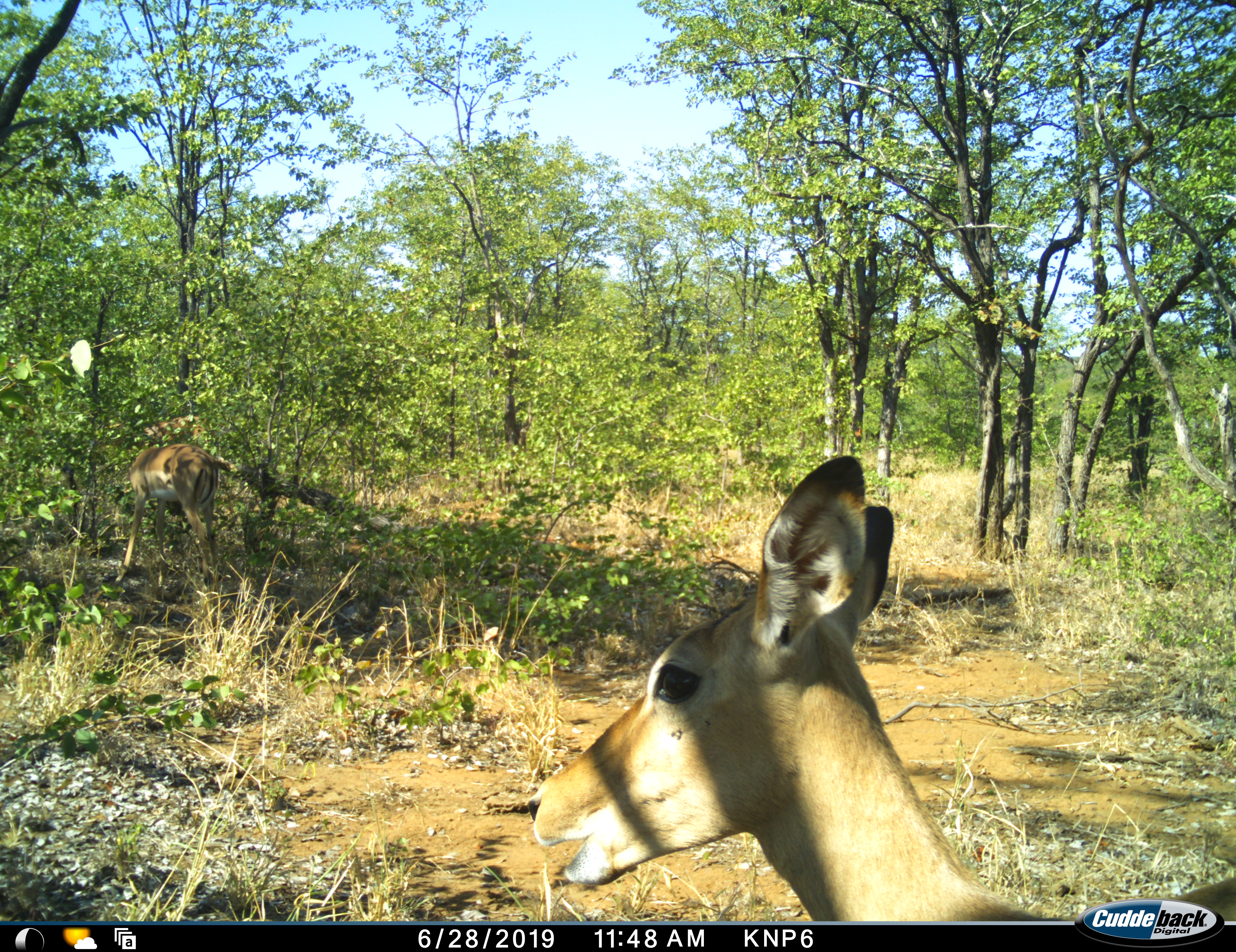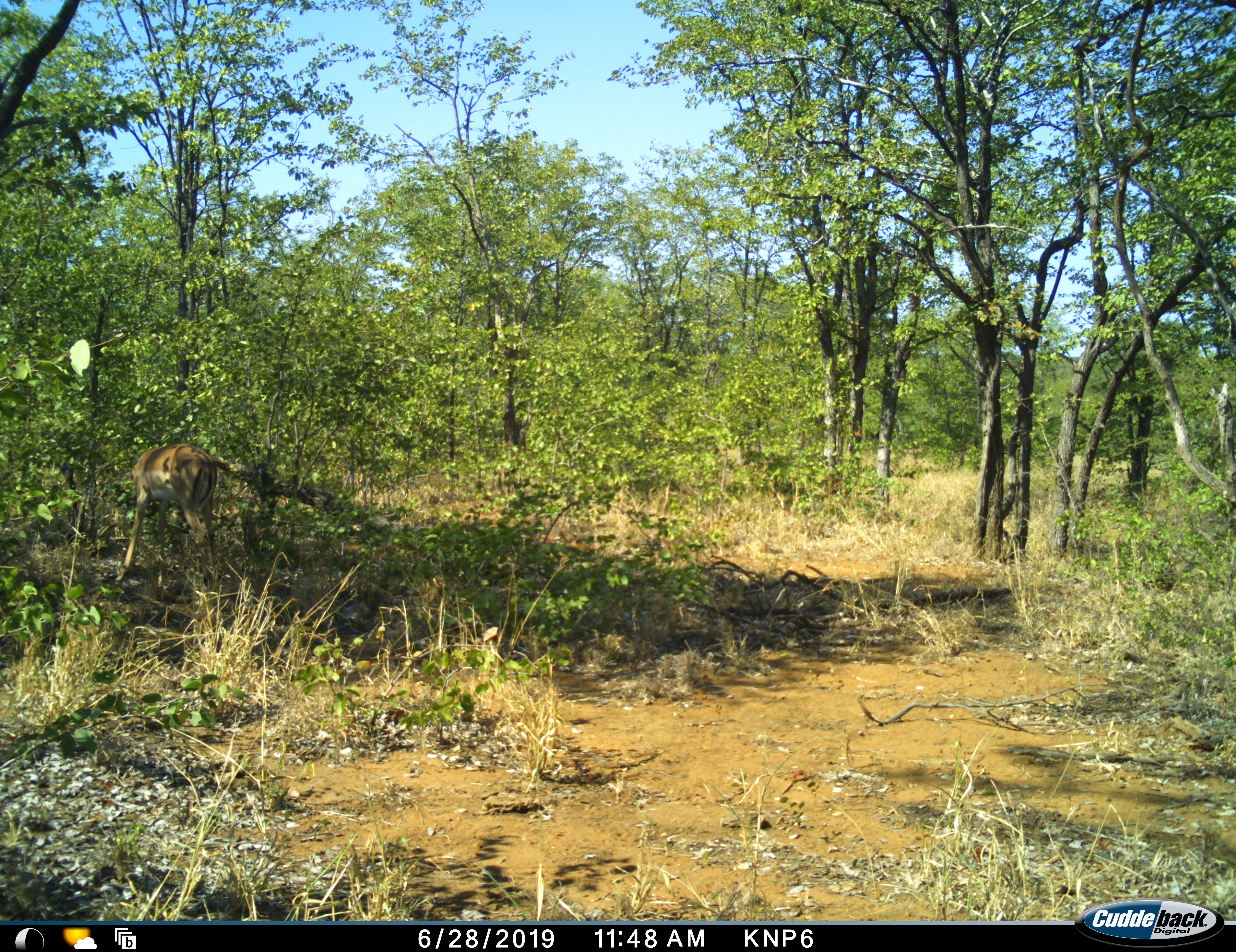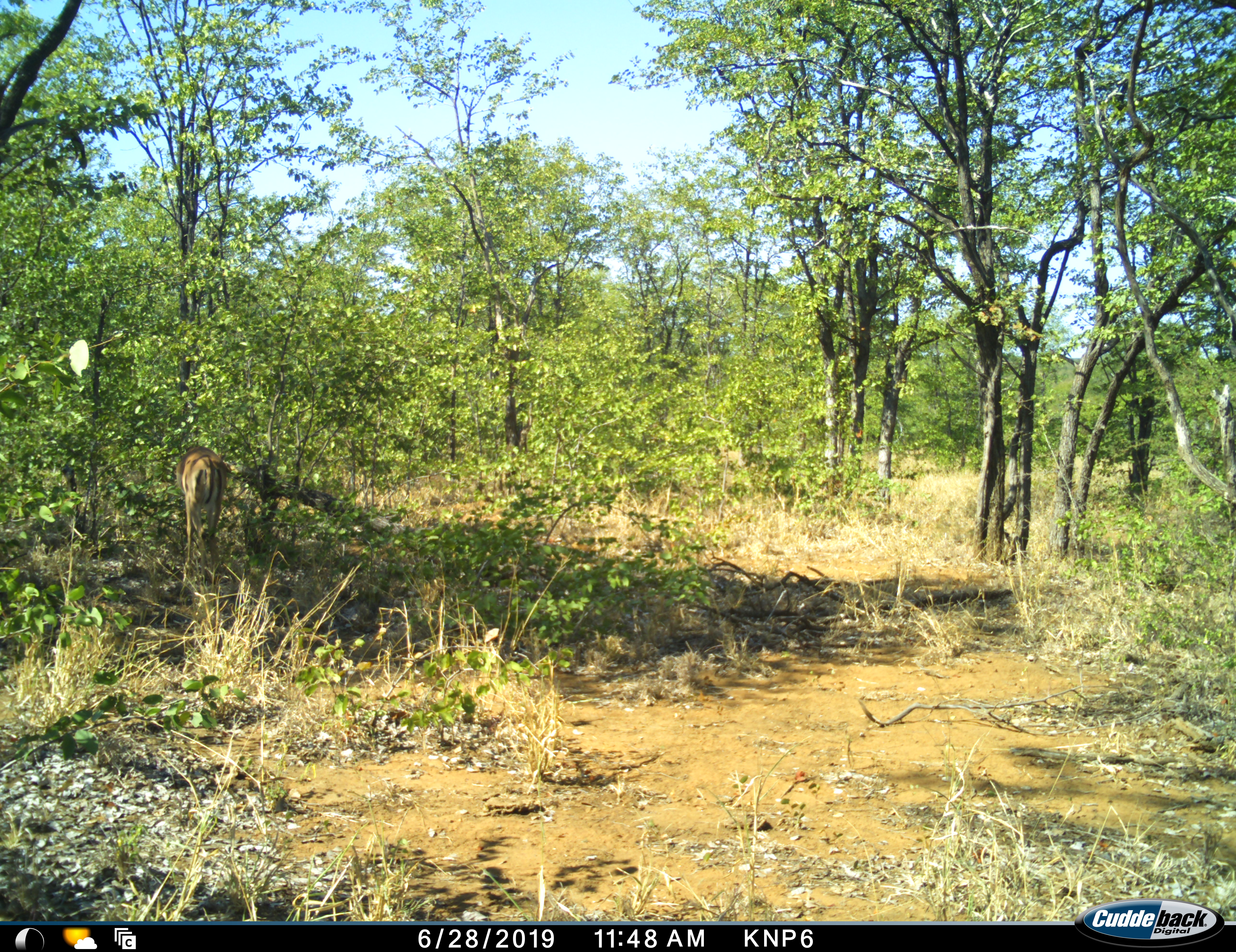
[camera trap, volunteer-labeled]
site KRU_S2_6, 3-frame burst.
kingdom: Animalia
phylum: Chordata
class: Mammalia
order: Artiodactyla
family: Bovidae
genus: Aepyceros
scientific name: Aepyceros melampus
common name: impala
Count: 2.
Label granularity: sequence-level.